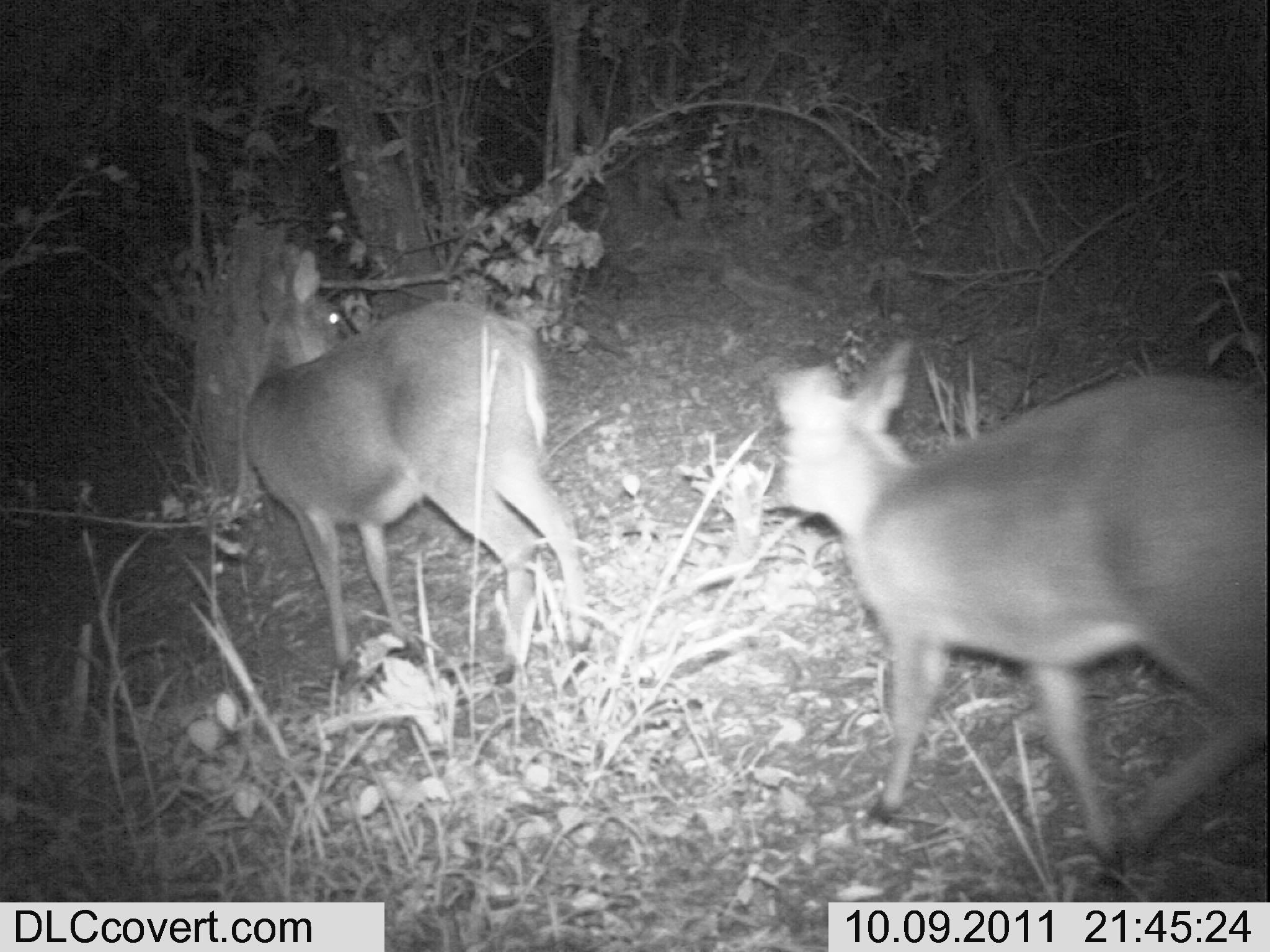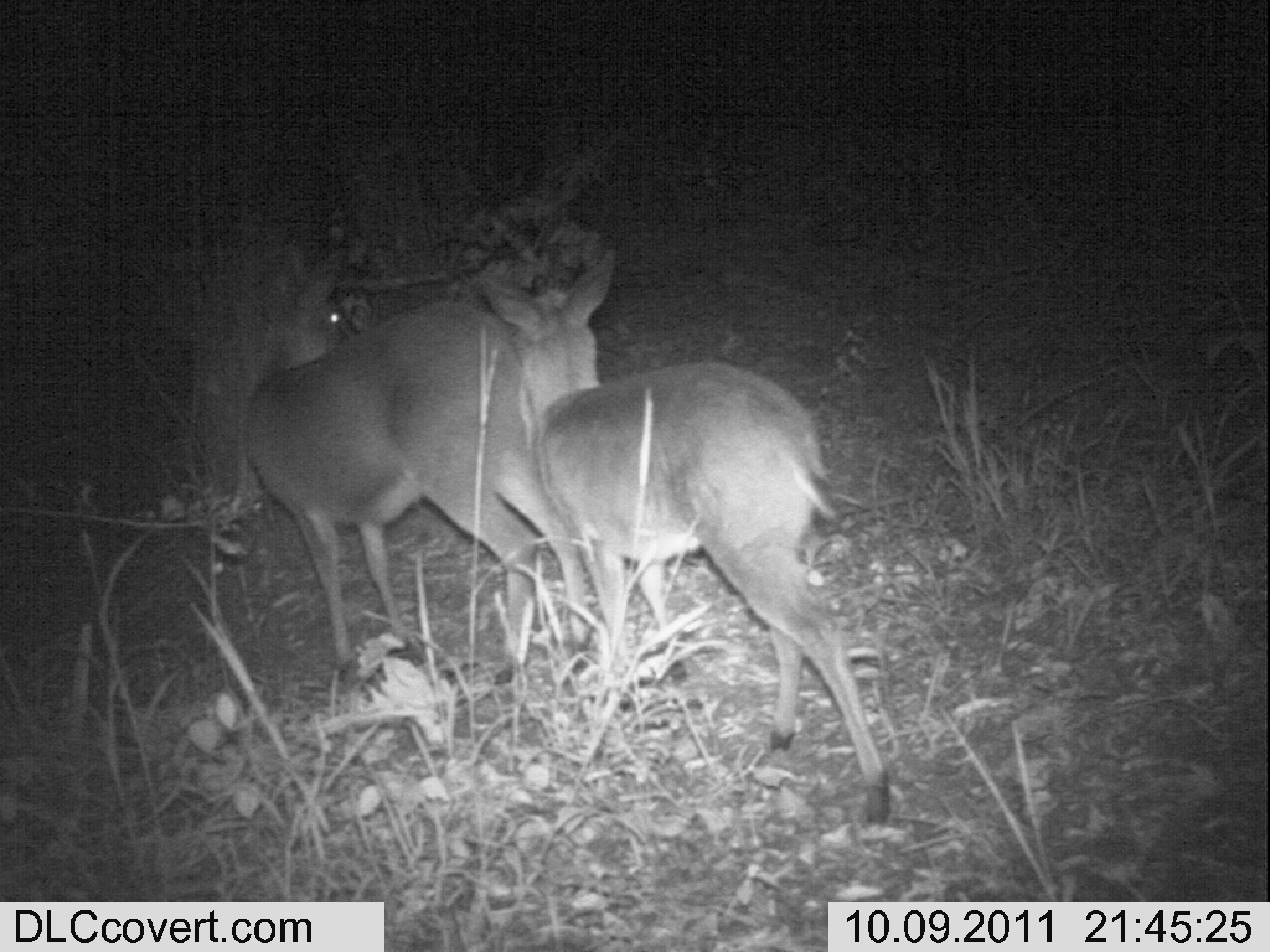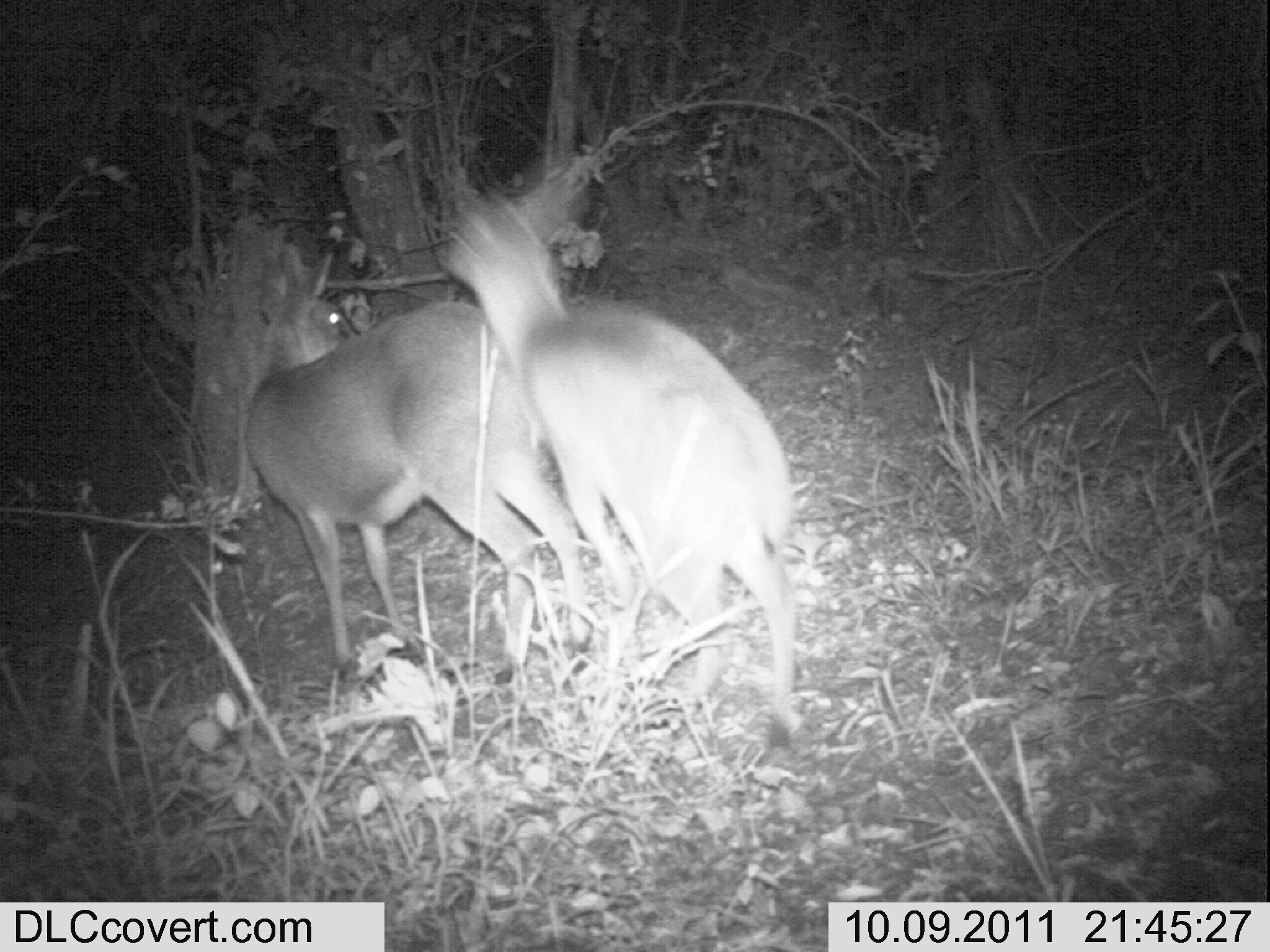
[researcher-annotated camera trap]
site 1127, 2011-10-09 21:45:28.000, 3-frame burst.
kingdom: Animalia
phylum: Chordata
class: Mammalia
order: Artiodactyla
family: Bovidae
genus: Sylvicapra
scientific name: Sylvicapra grimmia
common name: bush duiker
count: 2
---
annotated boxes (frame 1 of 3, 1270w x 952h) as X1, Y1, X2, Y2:
sylvicapra grimmia: 775, 339, 1264, 886; 243, 250, 592, 686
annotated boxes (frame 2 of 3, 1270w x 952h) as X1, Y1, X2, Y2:
sylvicapra grimmia: 478, 248, 891, 823; 244, 272, 594, 686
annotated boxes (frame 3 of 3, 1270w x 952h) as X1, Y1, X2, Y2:
sylvicapra grimmia: 440, 173, 797, 749; 244, 251, 593, 685